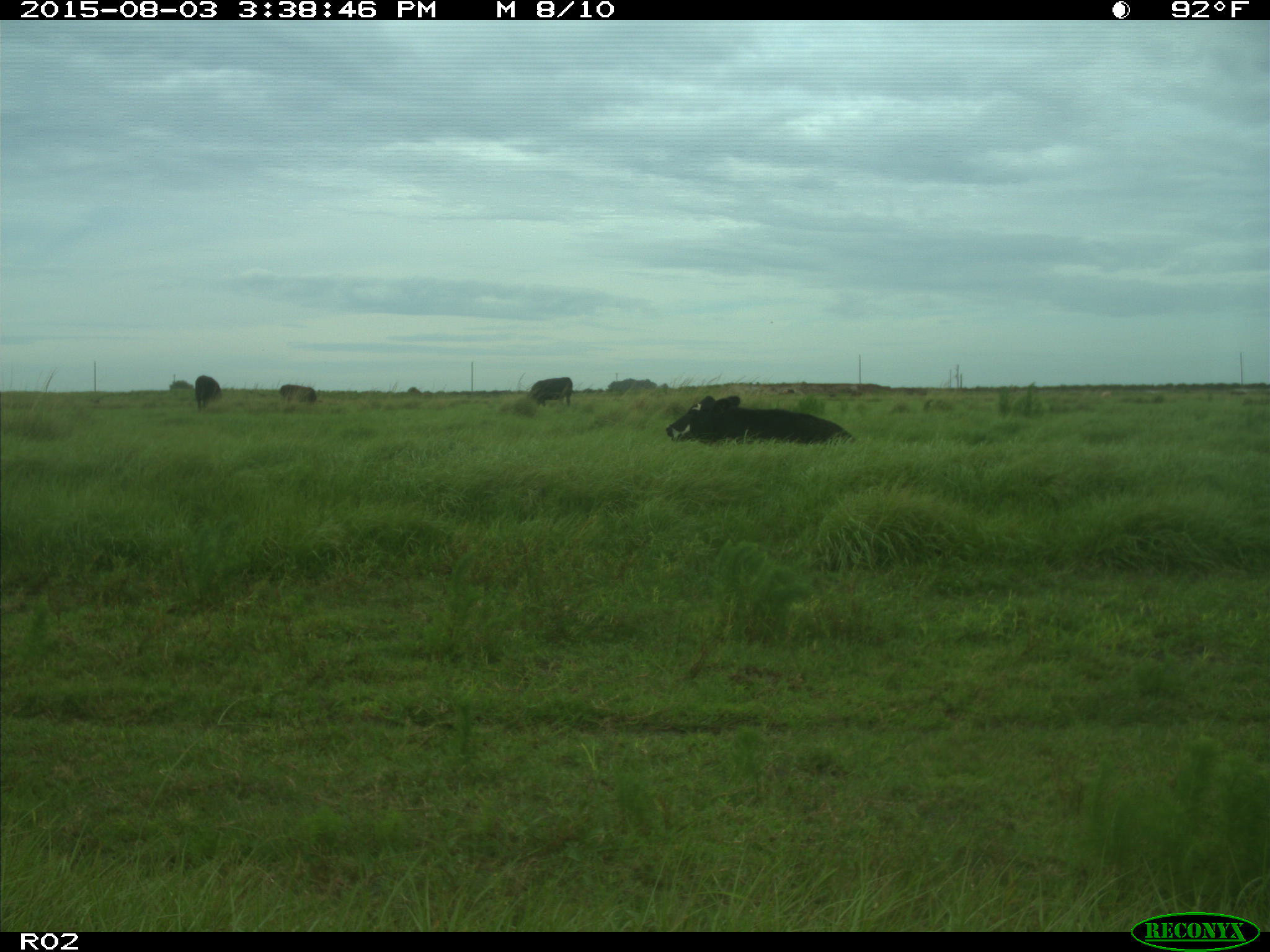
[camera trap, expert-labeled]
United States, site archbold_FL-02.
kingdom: Animalia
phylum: Chordata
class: Mammalia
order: Artiodactyla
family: Bovidae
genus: Bos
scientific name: Bos taurus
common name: domestic cow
Bos taurus (domestic cow).